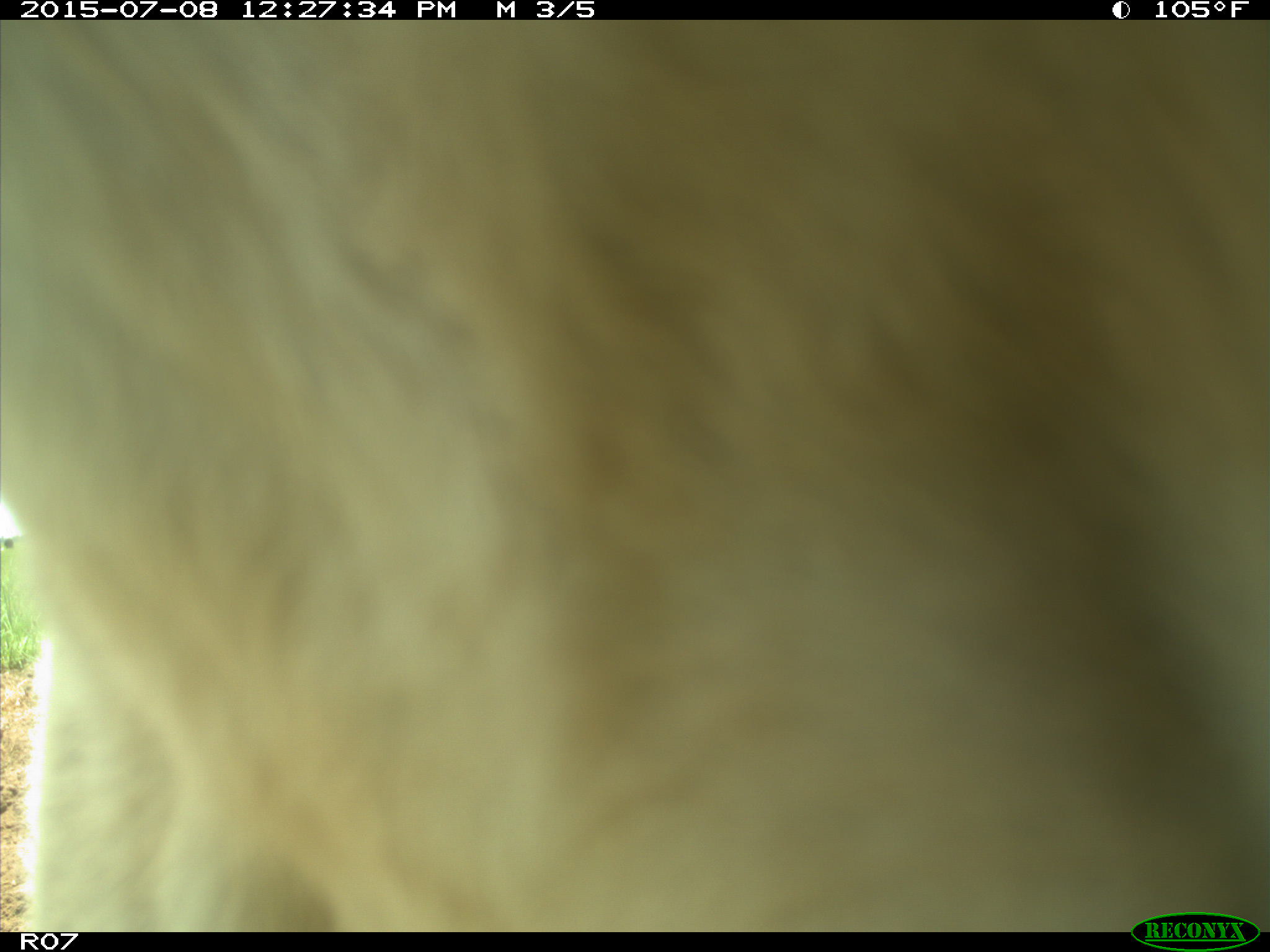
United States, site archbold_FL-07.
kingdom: Animalia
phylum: Chordata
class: Mammalia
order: Artiodactyla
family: Bovidae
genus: Bos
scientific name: Bos taurus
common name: domestic cow